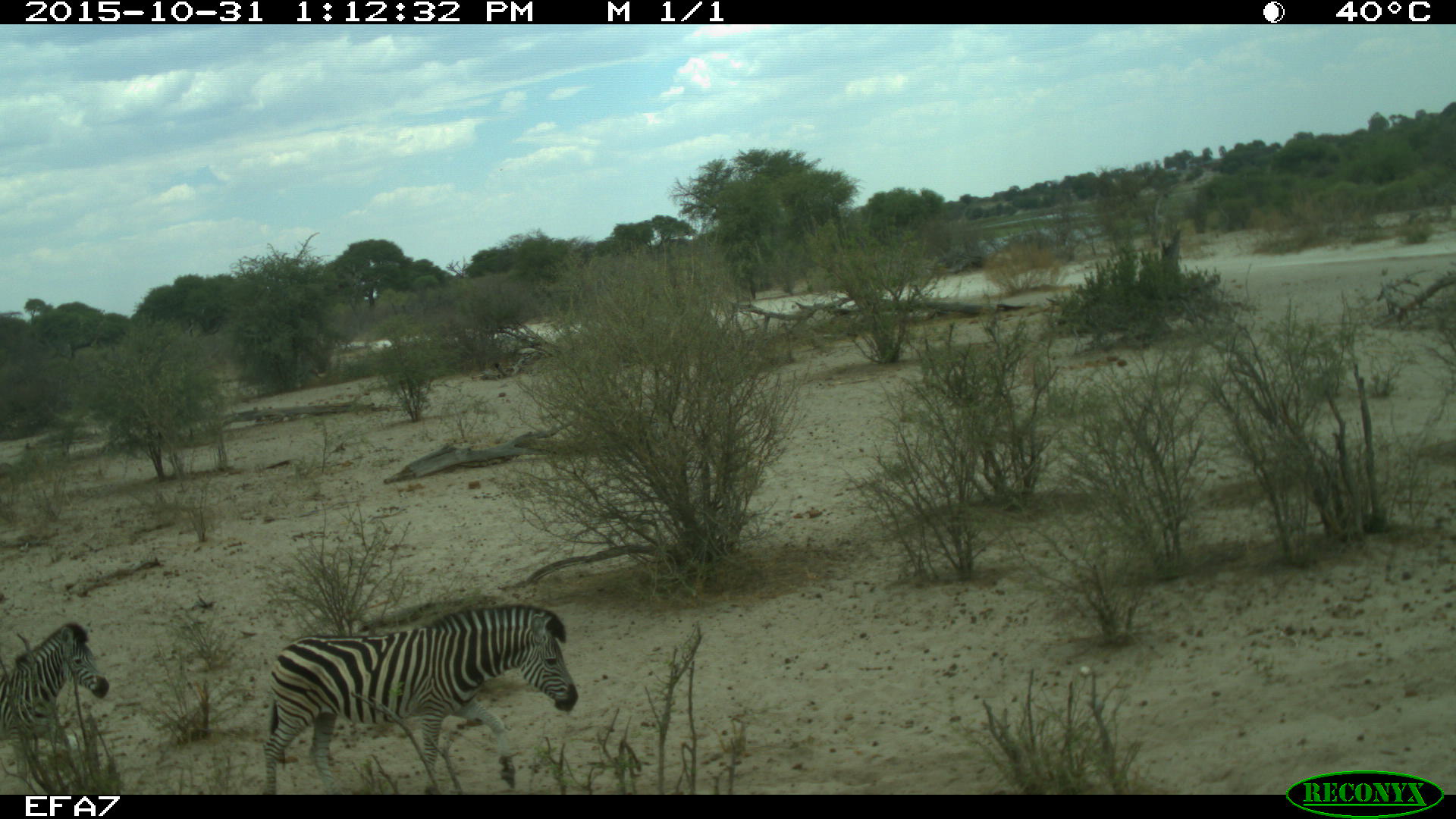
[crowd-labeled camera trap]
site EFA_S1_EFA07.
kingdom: Animalia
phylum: Chordata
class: Mammalia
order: Perissodactyla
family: Equidae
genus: Equus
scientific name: Equus quagga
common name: plains zebra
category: zebraplains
Zebraplains (plains zebra) (Equus quagga), count 2. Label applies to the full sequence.